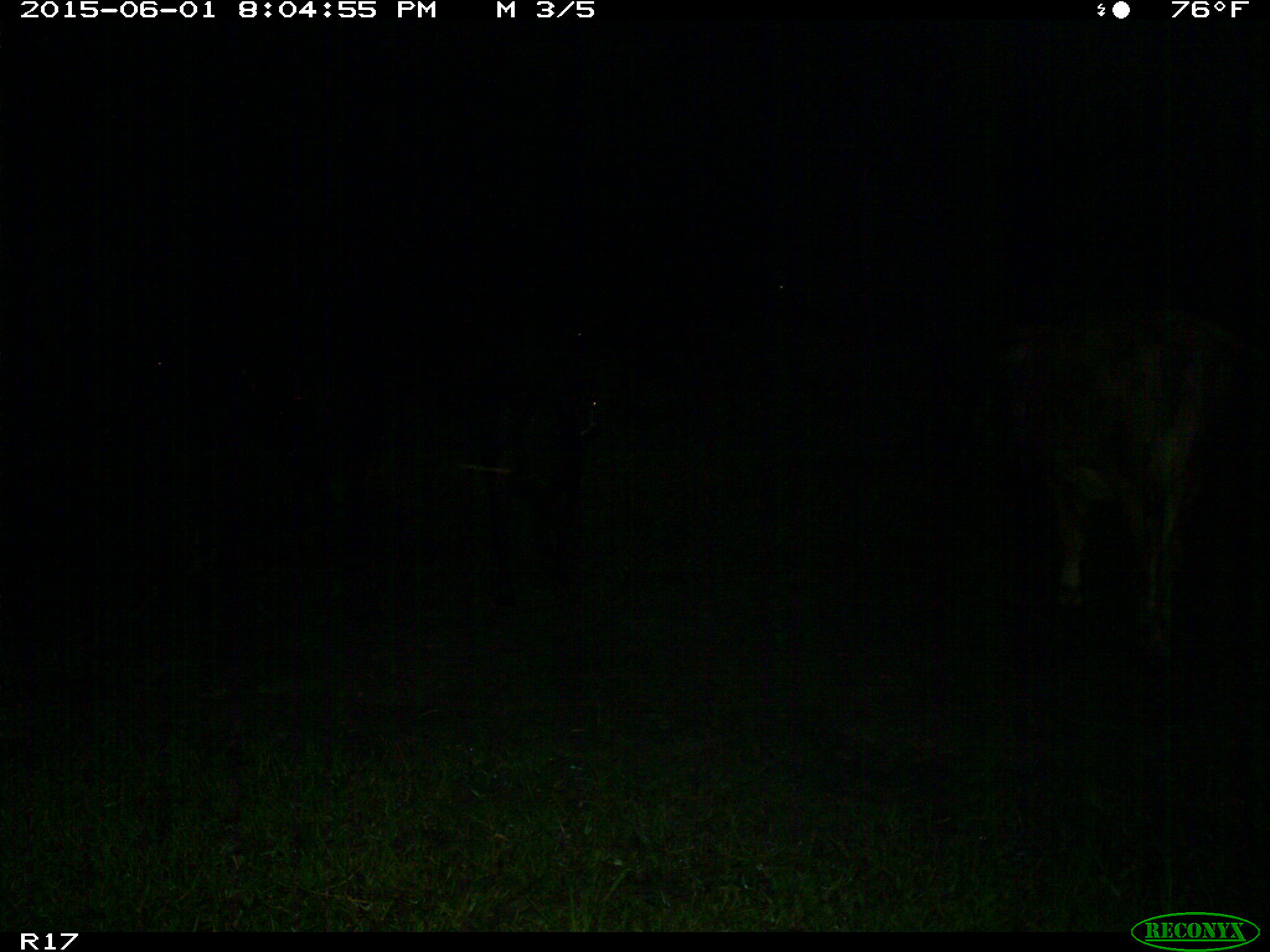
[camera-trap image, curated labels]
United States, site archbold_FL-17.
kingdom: Animalia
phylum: Chordata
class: Mammalia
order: Artiodactyla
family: Bovidae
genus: Bos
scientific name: Bos taurus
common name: domestic cow